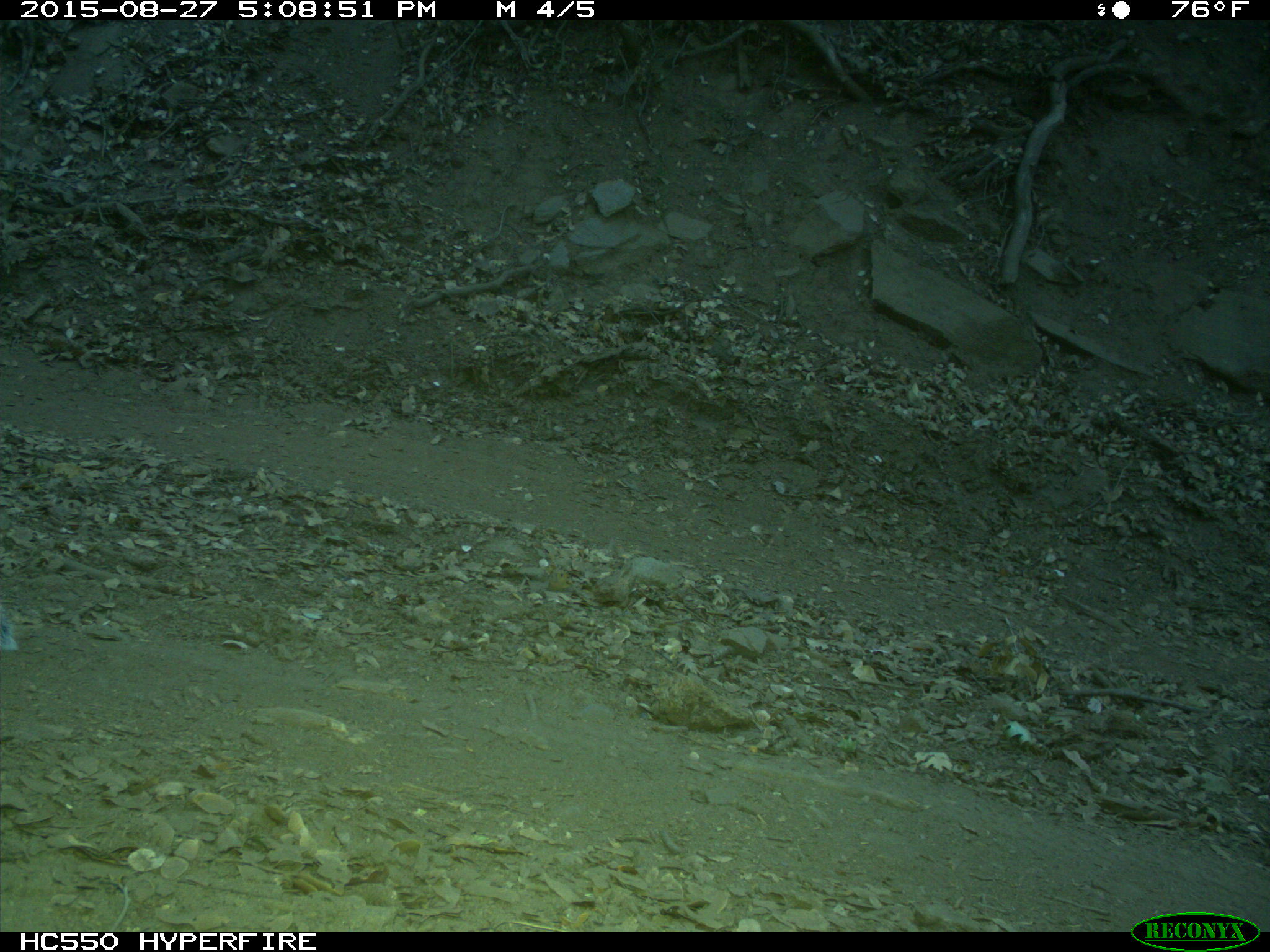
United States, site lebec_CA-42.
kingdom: Animalia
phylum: Chordata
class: Mammalia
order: Rodentia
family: Sciuridae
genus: Sciurus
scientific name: Sciurus carolinensis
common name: eastern gray squirrel